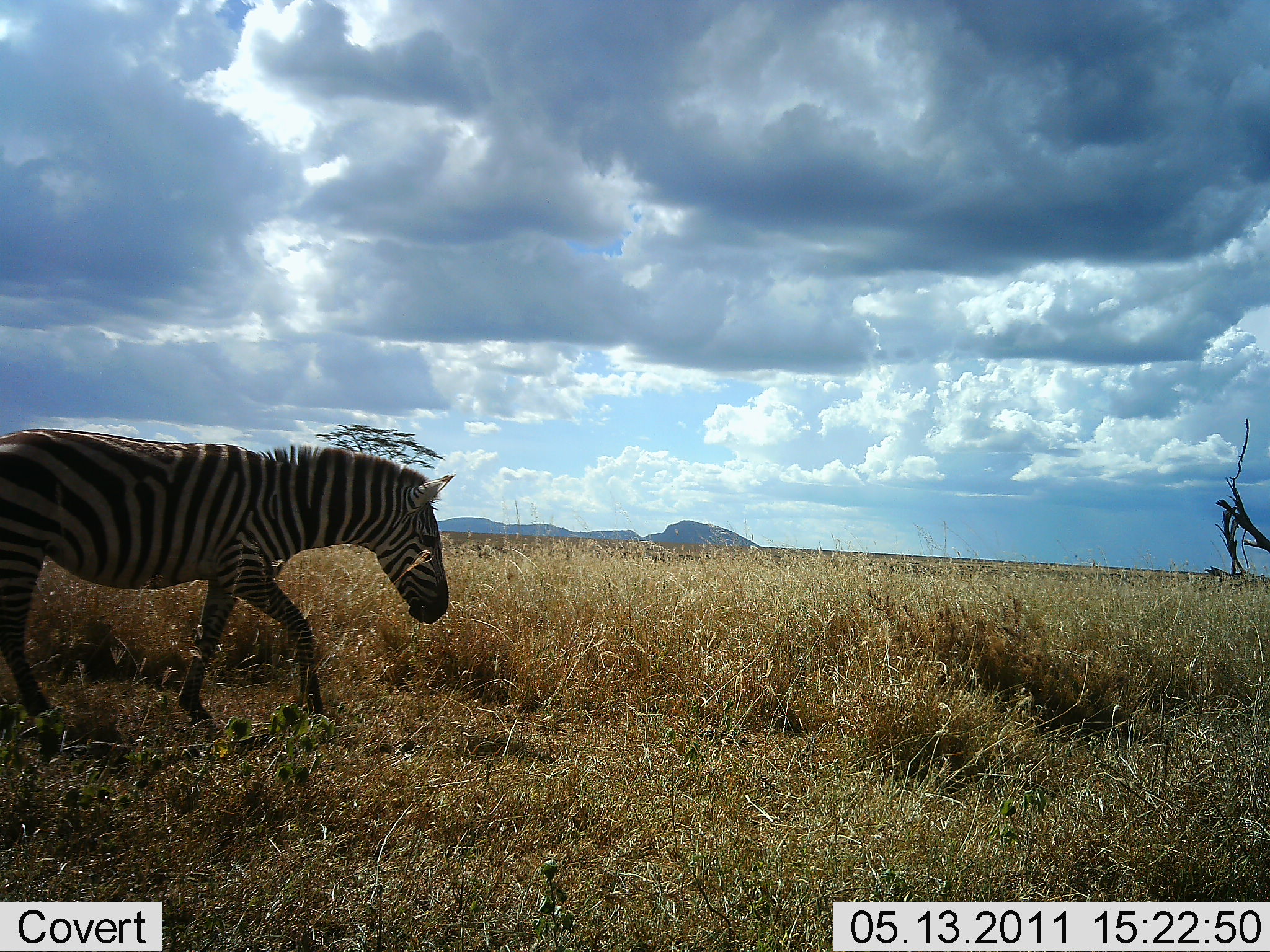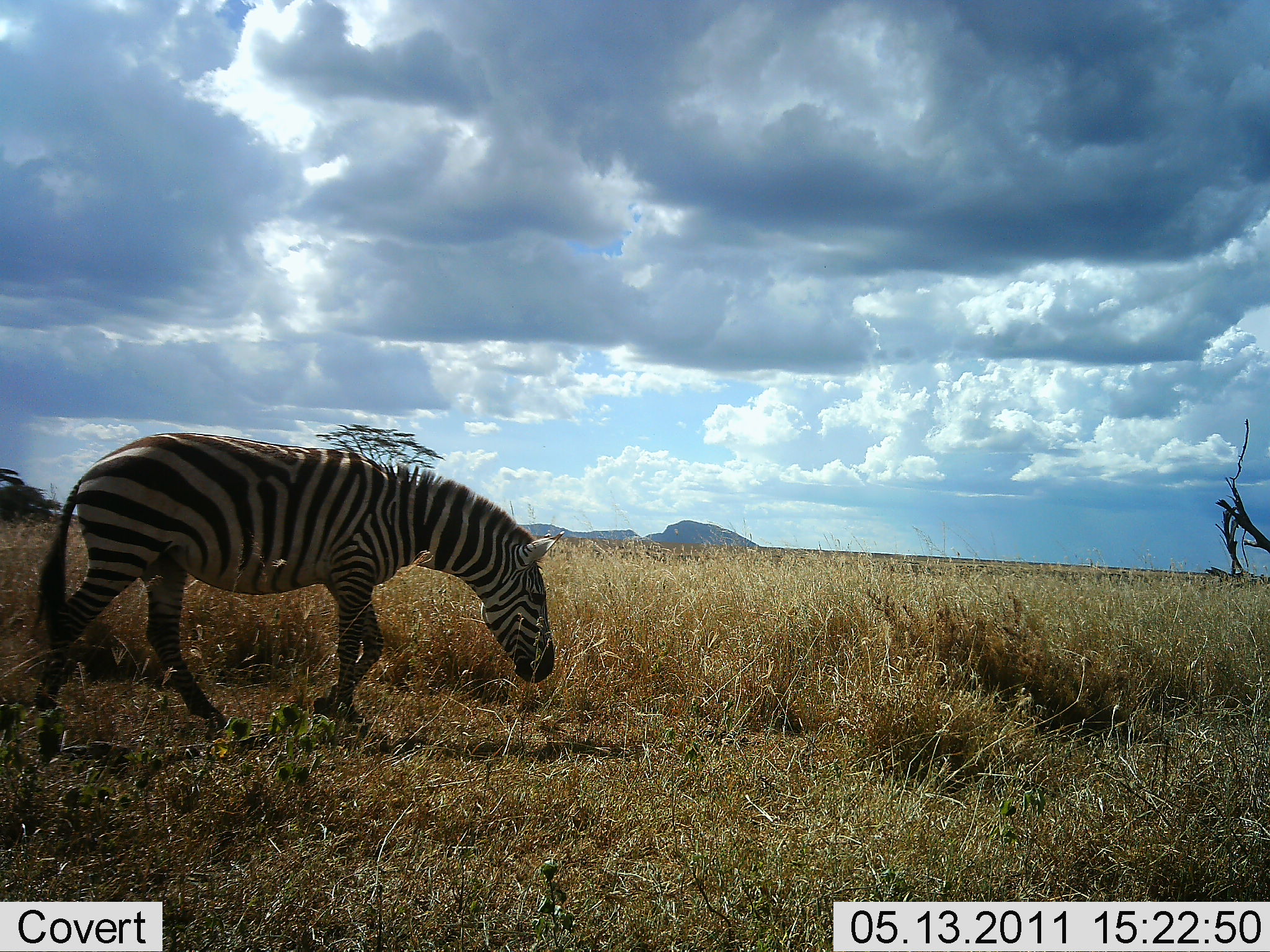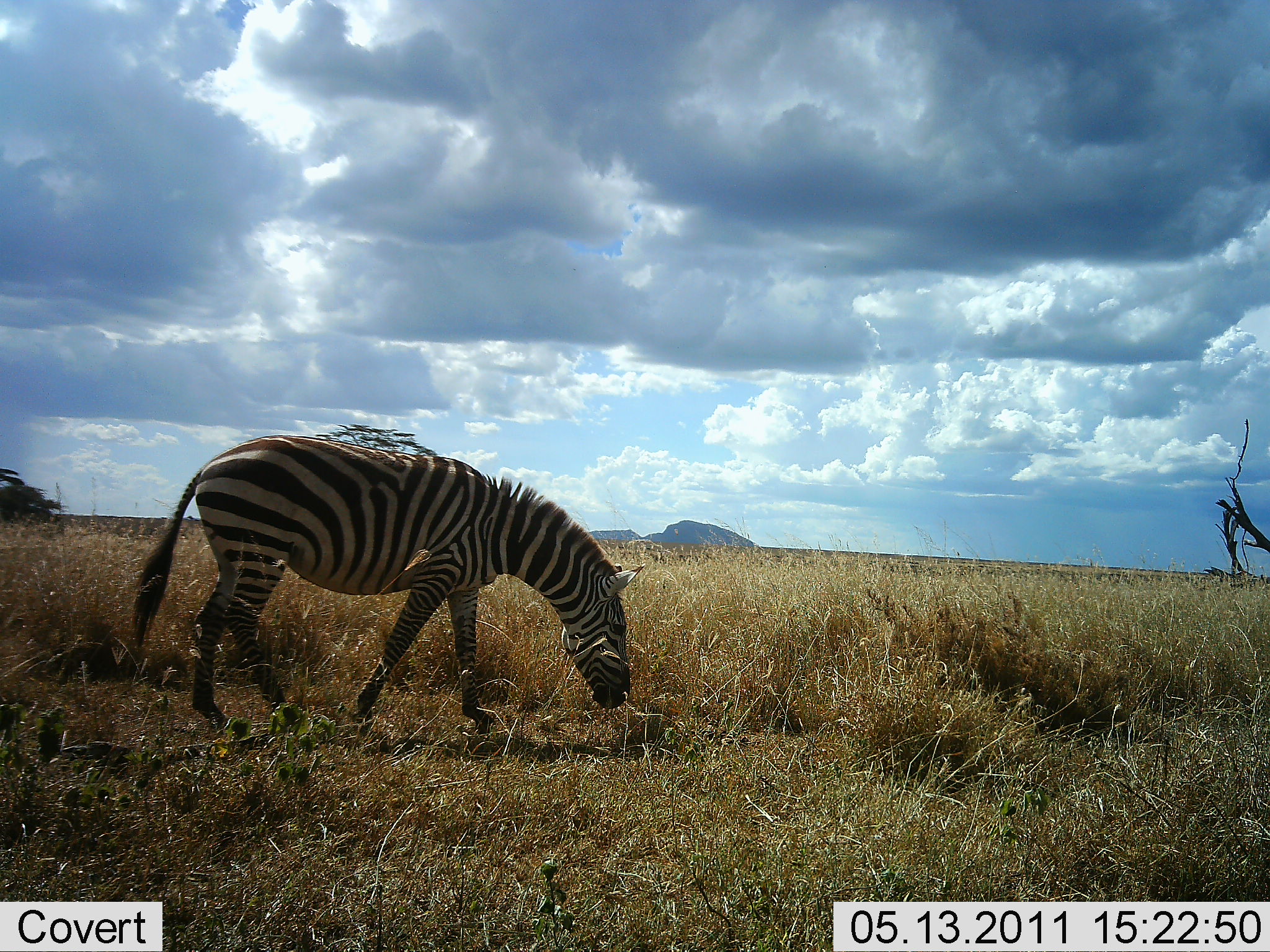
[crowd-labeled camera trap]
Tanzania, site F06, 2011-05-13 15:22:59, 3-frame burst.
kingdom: Animalia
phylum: Chordata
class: Mammalia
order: Perissodactyla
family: Equidae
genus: Equus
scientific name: Equus quagga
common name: plains zebra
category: zebra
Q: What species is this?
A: Zebra (plains zebra) (Equus quagga).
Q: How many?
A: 1.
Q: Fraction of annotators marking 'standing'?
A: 23%.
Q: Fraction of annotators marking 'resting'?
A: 0%.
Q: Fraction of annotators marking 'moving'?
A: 46%.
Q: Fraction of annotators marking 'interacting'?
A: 0%.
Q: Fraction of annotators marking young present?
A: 0%.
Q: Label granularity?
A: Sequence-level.